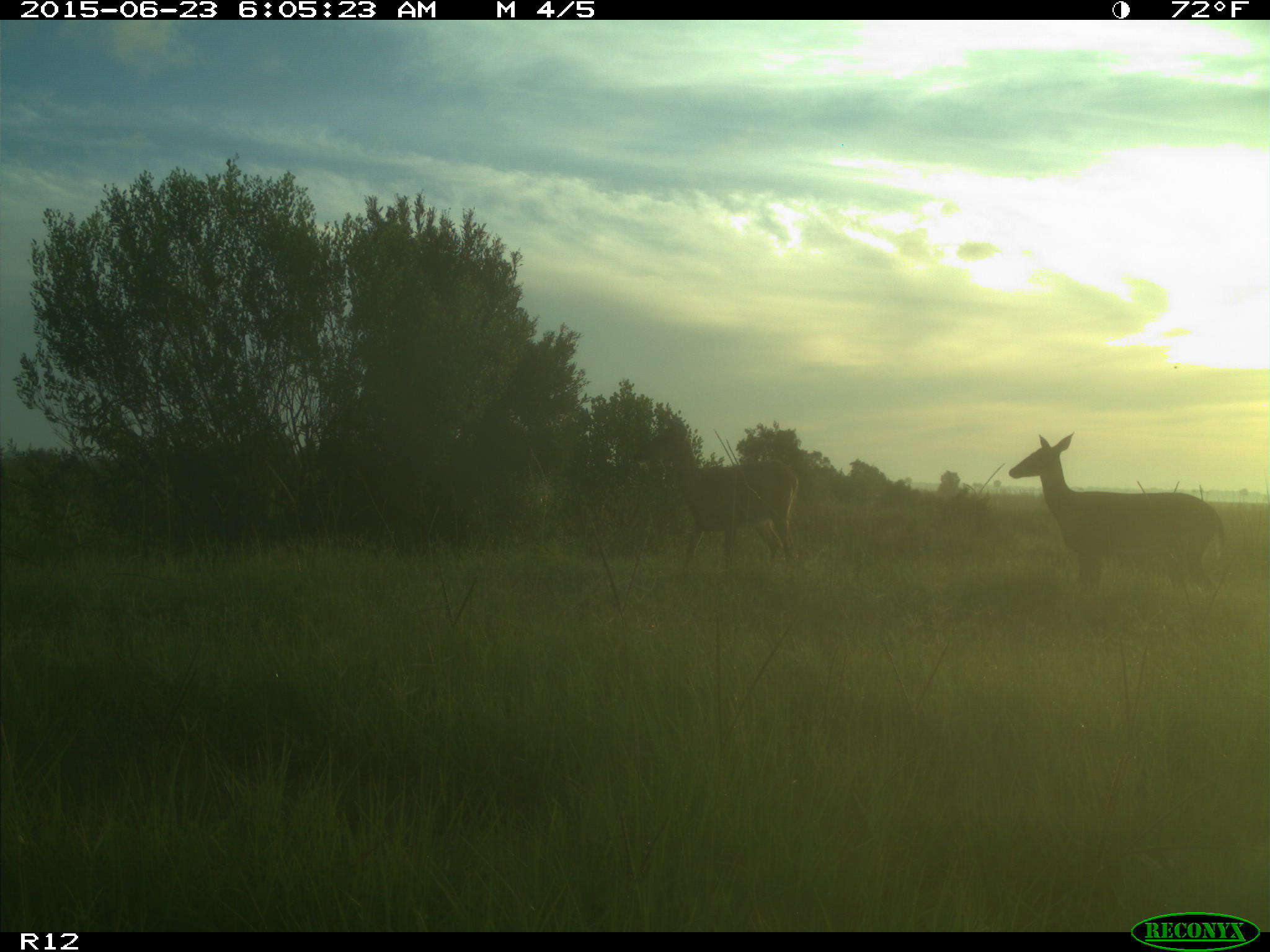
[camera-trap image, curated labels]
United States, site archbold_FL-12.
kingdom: Animalia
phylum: Chordata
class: Mammalia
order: Artiodactyla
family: Cervidae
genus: Odocoileus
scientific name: Odocoileus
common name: deer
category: unidentified deer